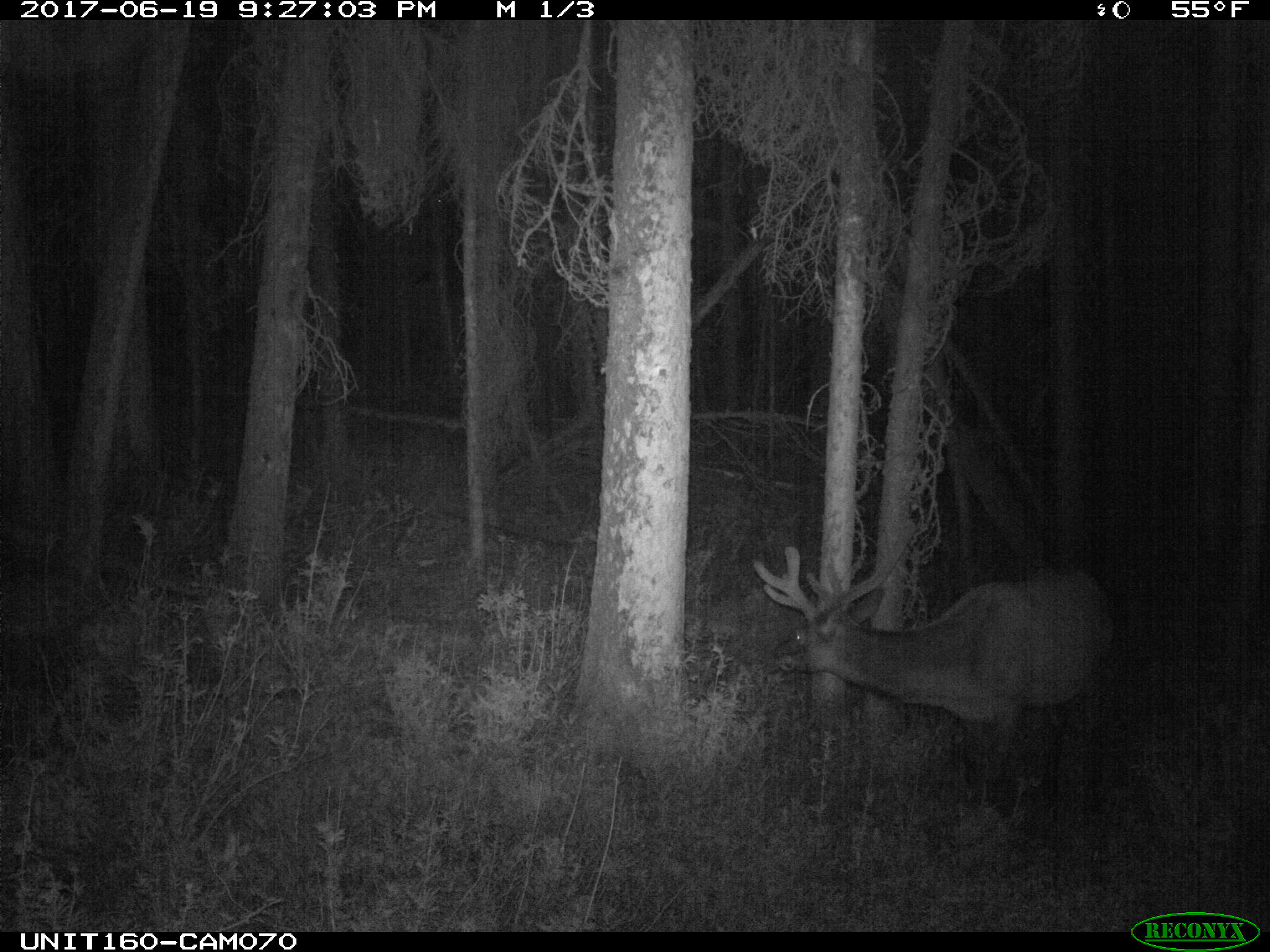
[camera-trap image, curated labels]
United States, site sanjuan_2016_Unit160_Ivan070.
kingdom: Animalia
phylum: Chordata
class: Mammalia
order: Artiodactyla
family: Cervidae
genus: Cervus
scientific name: Cervus elaphus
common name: red deer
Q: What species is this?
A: Cervus elaphus (red deer).